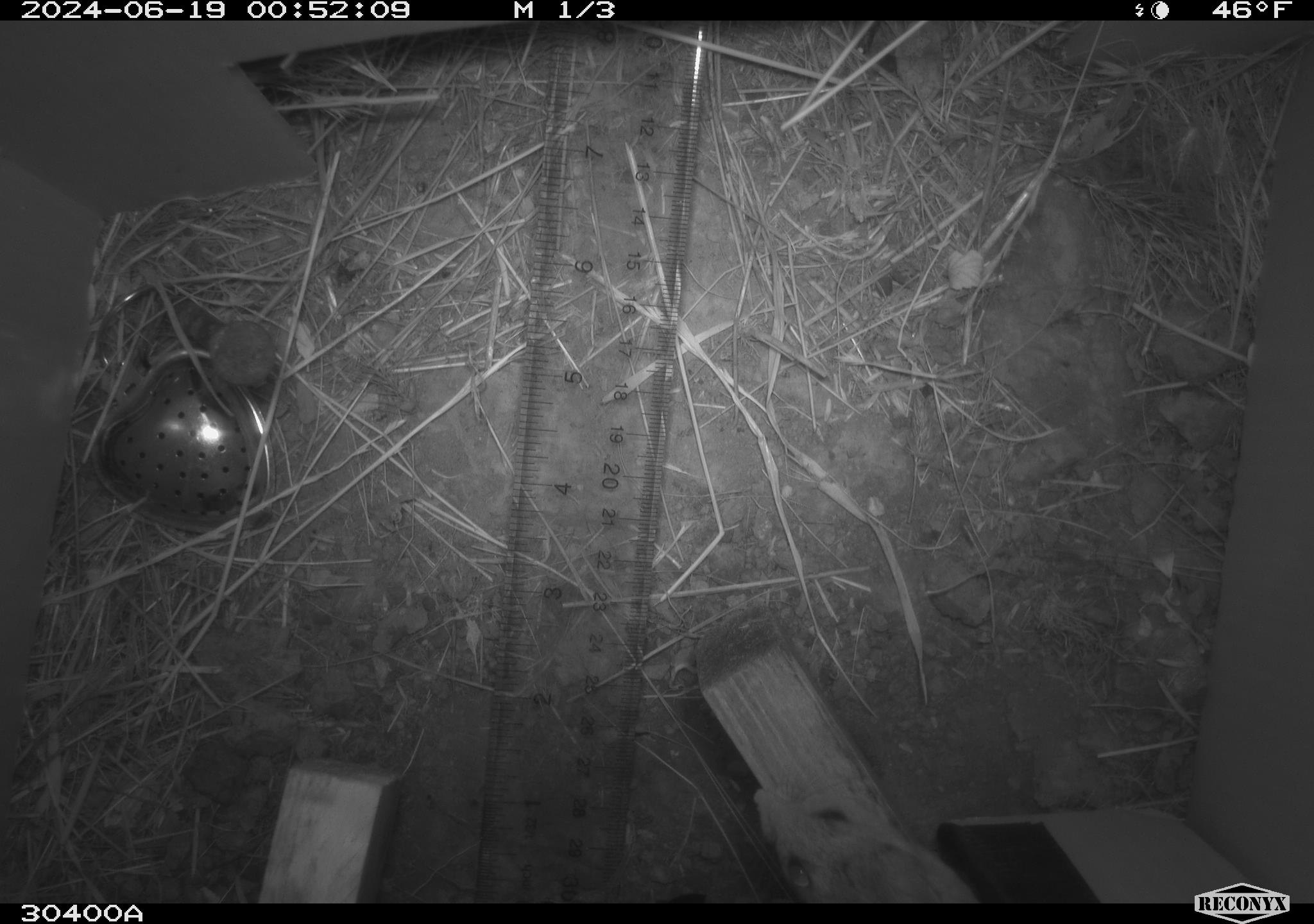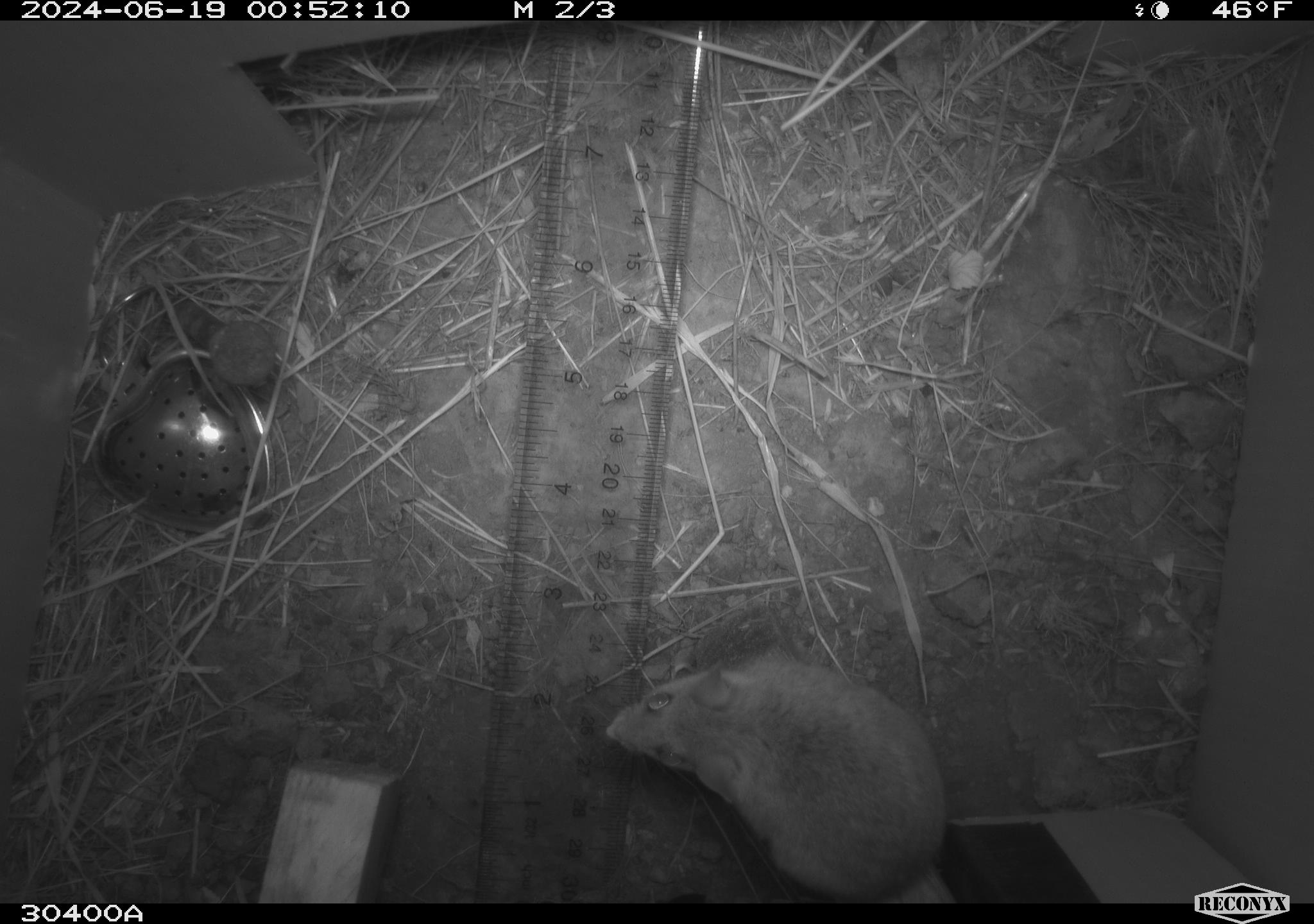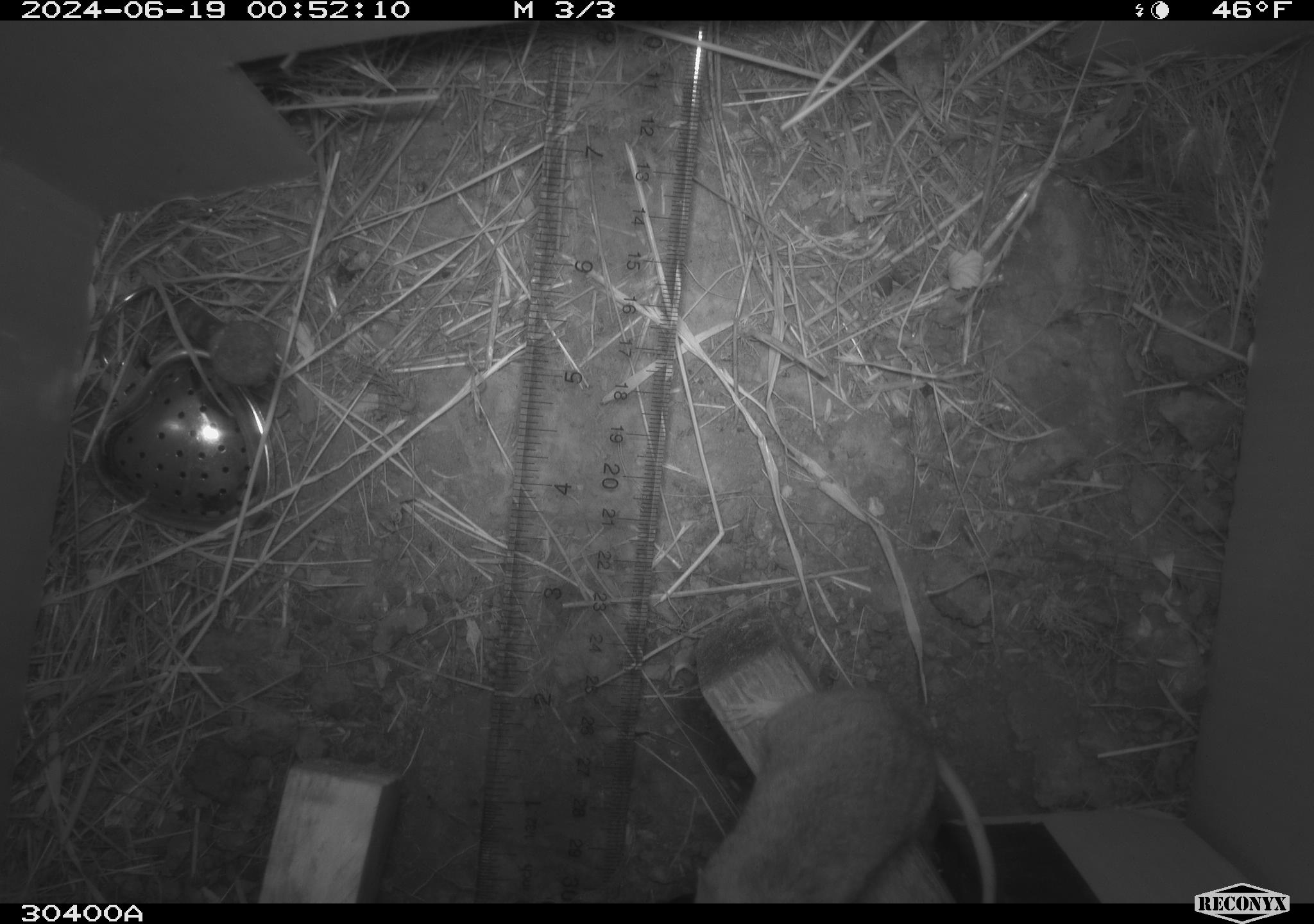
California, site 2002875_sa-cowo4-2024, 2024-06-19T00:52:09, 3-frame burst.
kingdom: Animalia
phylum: Chordata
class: Mammalia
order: Rodentia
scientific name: Rodentia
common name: rodent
Rodent (Rodentia).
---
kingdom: Animalia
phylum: Chordata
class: Mammalia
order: Rodentia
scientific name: Rodentia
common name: mouse species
Mouse species (Rodentia).